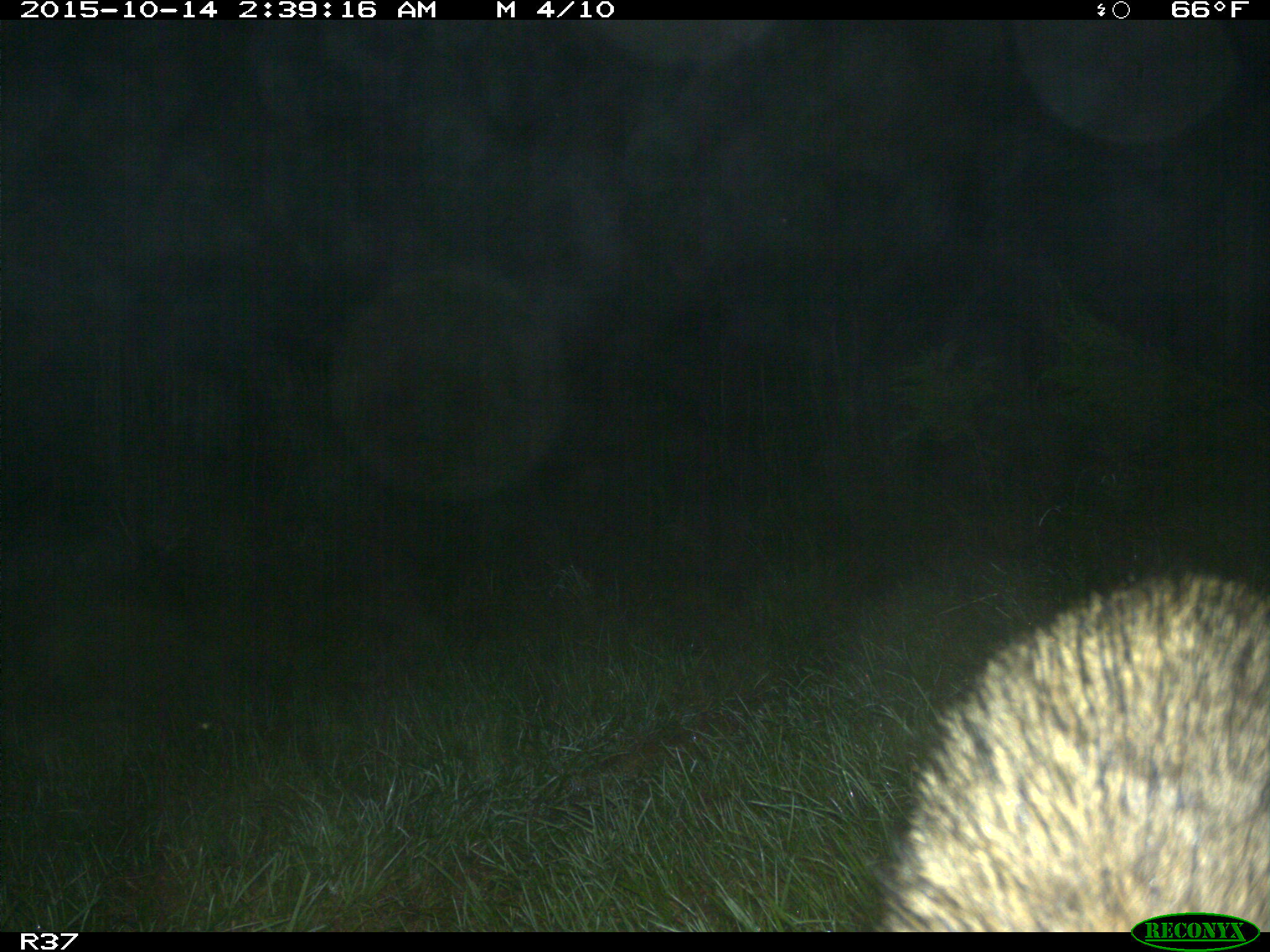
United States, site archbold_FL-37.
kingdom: Animalia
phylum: Chordata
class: Mammalia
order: Carnivora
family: Procyonidae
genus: Procyon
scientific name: Procyon lotor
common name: common raccoon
Procyon lotor (common raccoon).